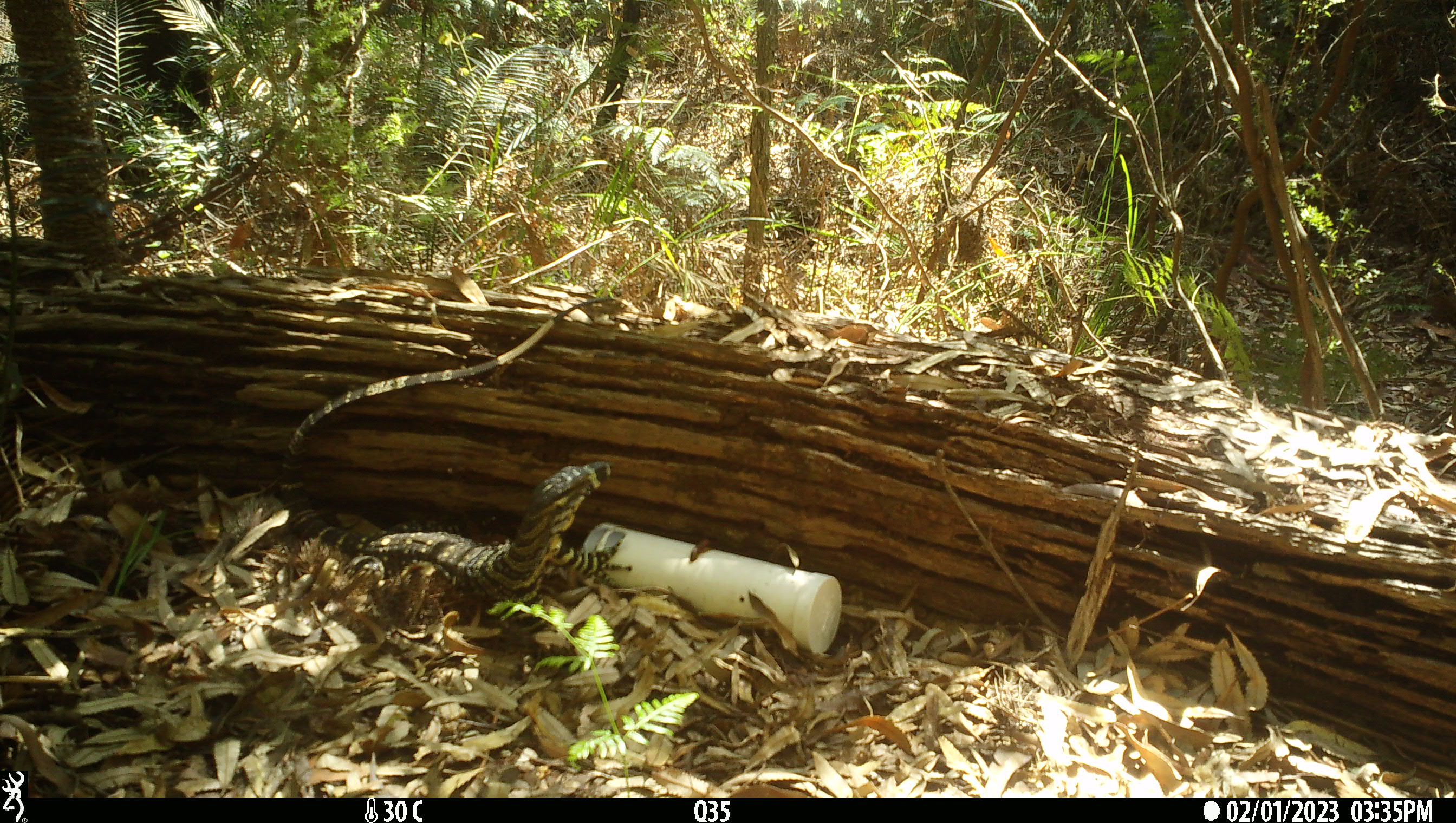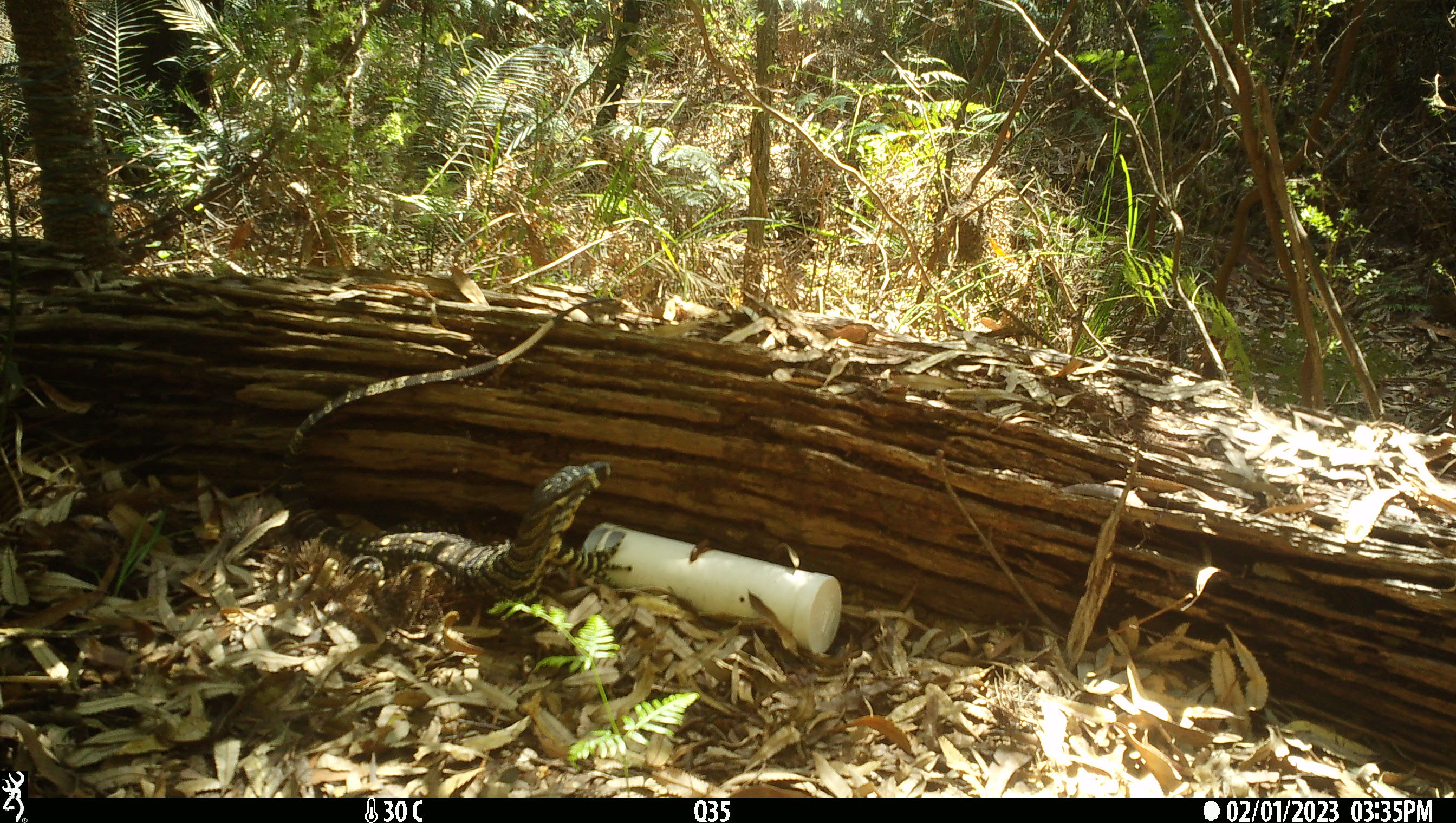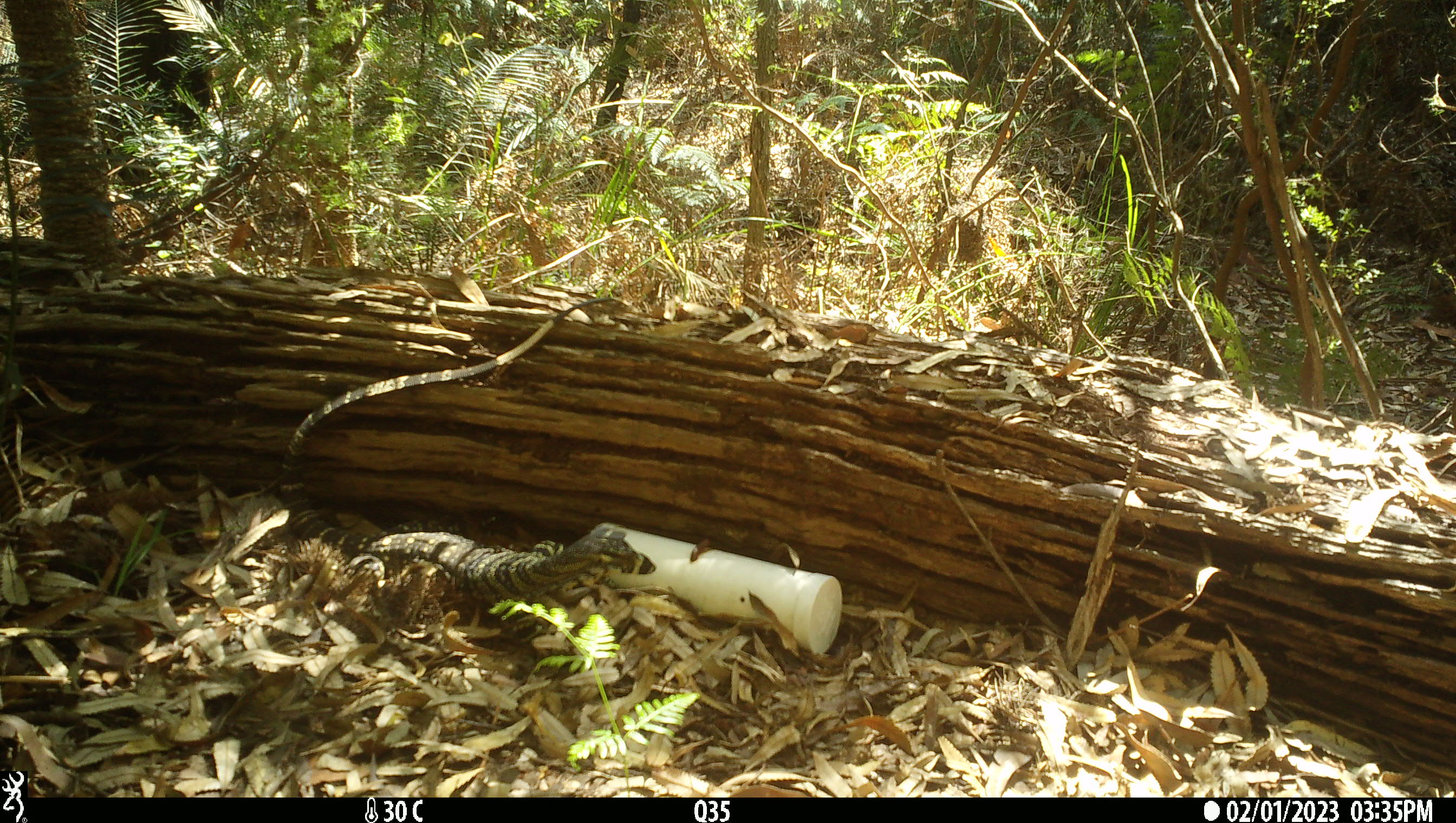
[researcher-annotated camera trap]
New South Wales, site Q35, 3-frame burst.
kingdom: Animalia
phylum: Chordata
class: Reptilia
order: Squamata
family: Varanidae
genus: Varanus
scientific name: Varanus varius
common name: lace monitor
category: goanna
Goanna (lace monitor) (Varanus varius).